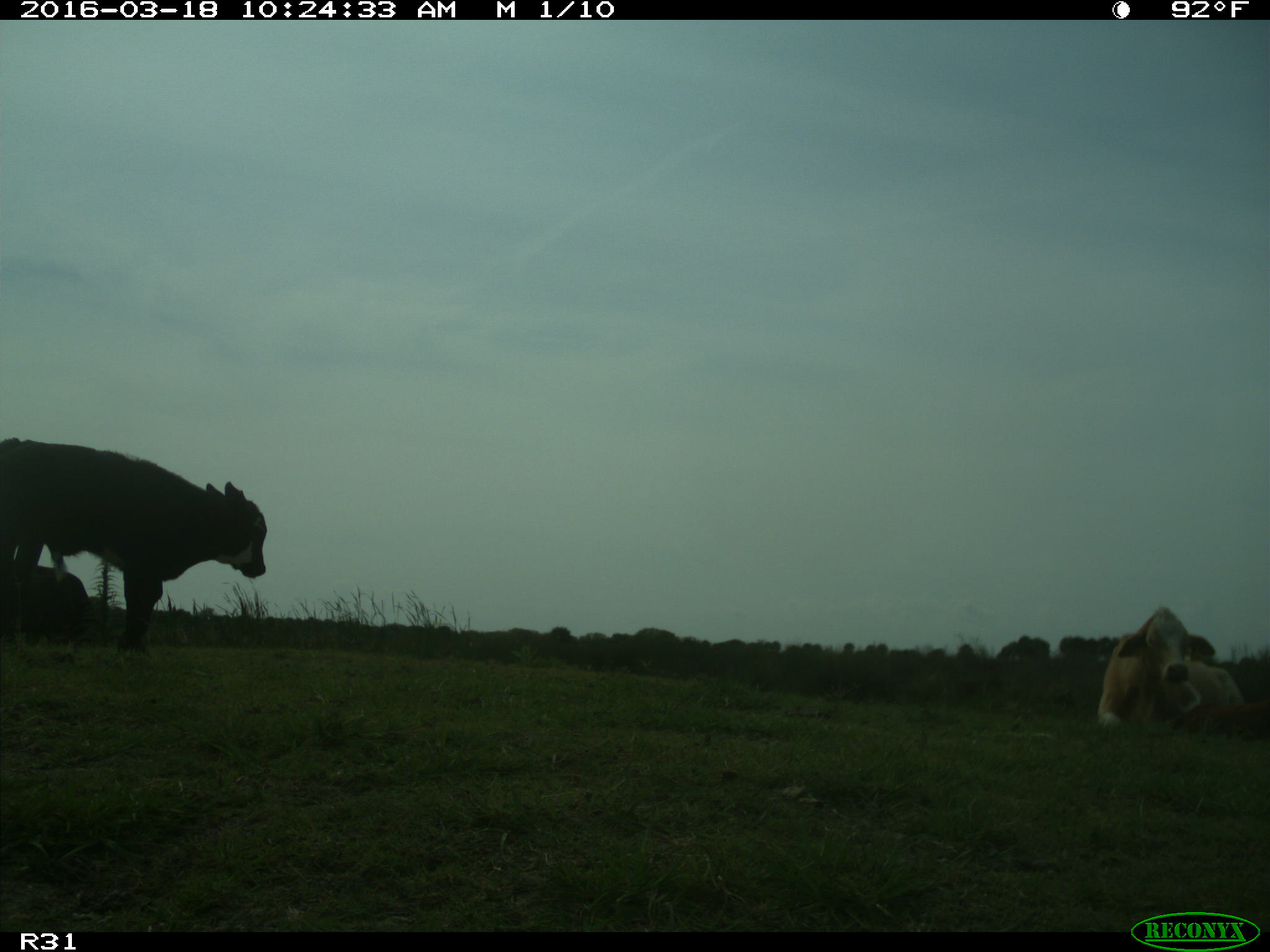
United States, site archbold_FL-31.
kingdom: Animalia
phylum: Chordata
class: Mammalia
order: Artiodactyla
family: Bovidae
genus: Bos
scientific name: Bos taurus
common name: domestic cow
Bos taurus (domestic cow).